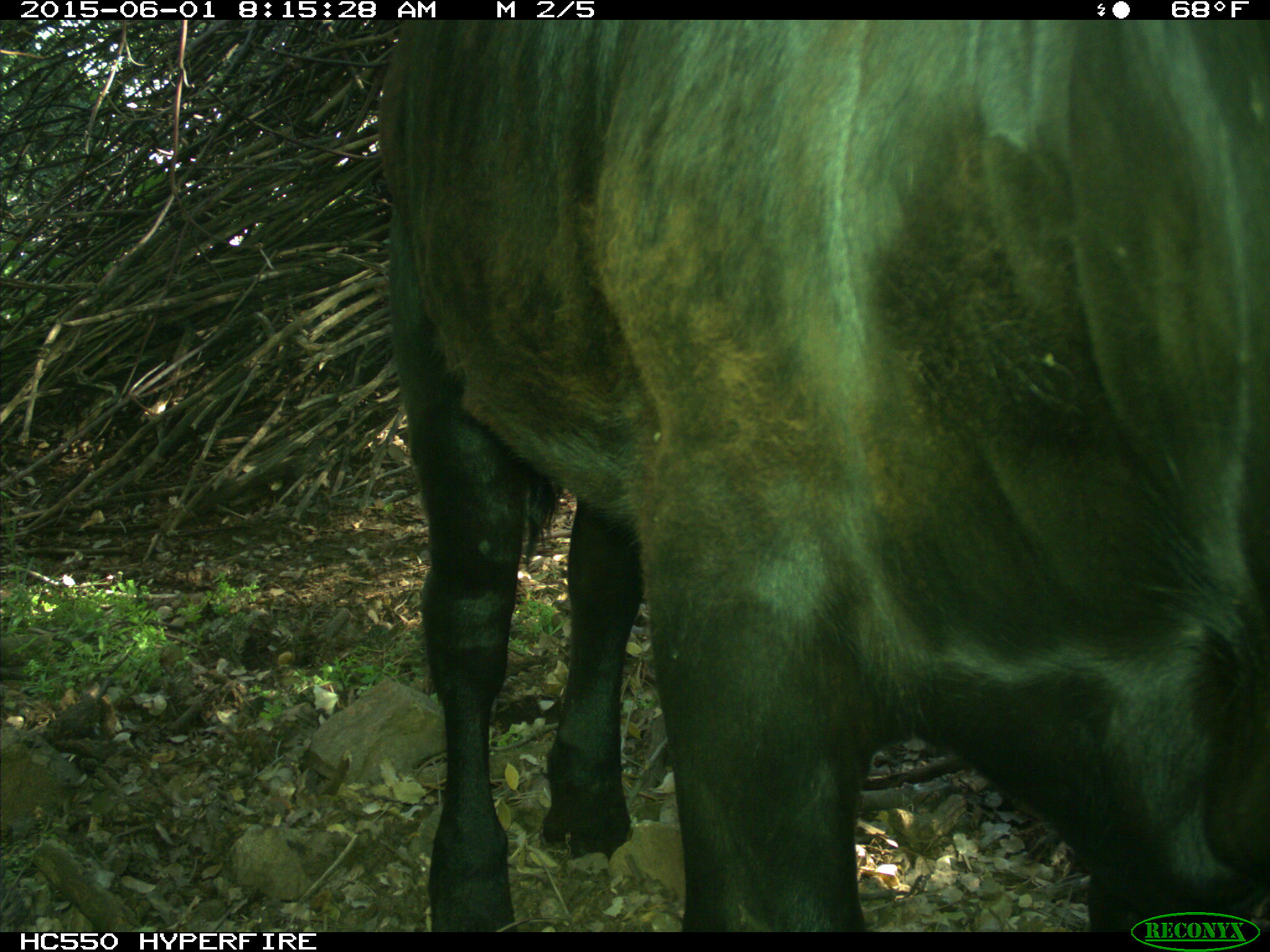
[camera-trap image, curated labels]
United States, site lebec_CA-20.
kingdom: Animalia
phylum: Chordata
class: Mammalia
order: Artiodactyla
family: Bovidae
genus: Bos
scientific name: Bos taurus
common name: domestic cow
Bos taurus (domestic cow).